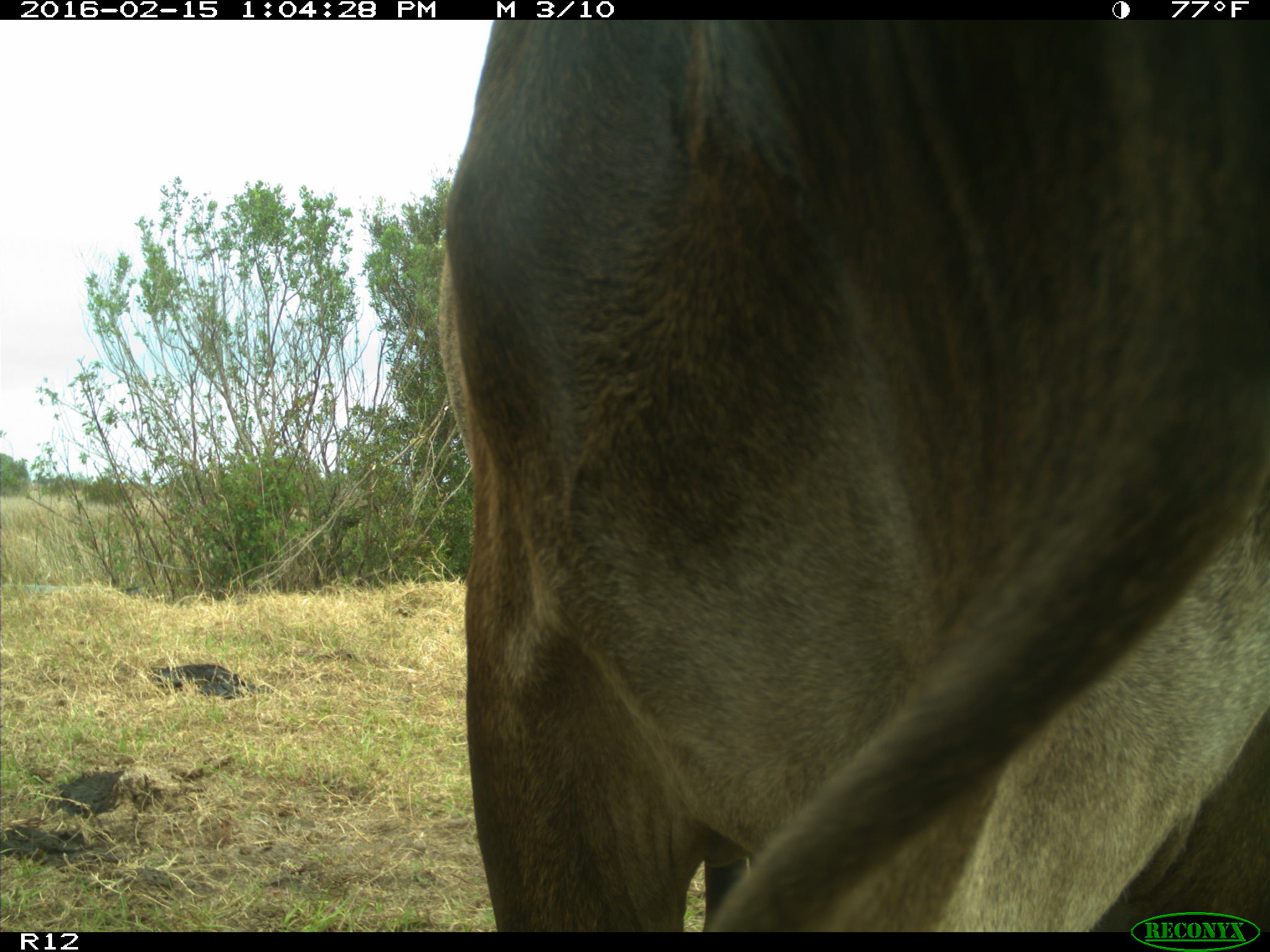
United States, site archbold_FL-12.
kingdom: Animalia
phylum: Chordata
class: Mammalia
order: Artiodactyla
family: Bovidae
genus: Bos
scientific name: Bos taurus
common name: domestic cow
Bos taurus (domestic cow).